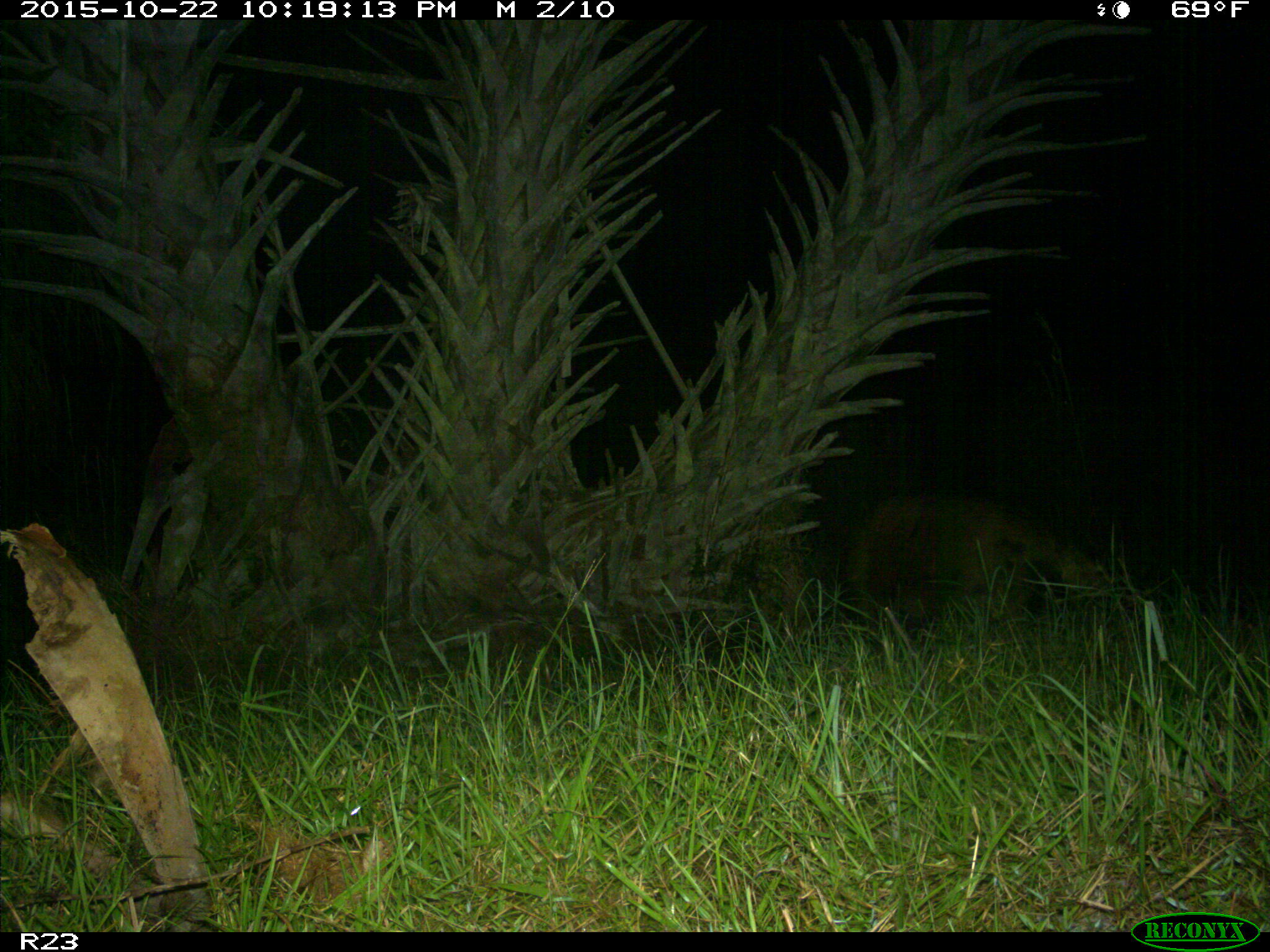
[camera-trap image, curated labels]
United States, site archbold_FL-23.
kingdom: Animalia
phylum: Chordata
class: Mammalia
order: Artiodactyla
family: Suidae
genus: Sus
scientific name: Sus scrofa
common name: wild boar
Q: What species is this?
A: Sus scrofa (wild boar).